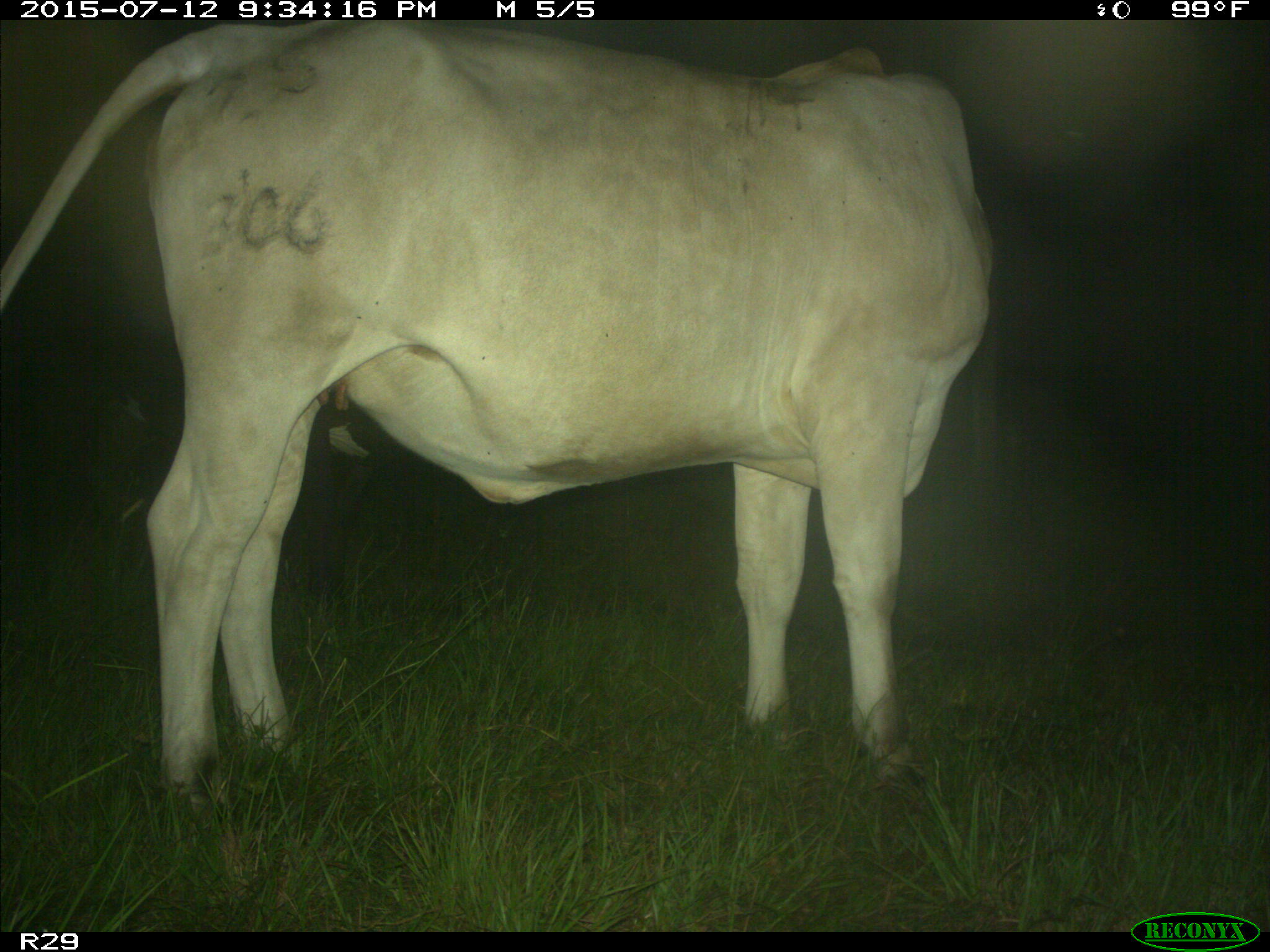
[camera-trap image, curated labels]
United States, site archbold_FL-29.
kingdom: Animalia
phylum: Chordata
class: Mammalia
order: Artiodactyla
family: Bovidae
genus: Bos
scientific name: Bos taurus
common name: domestic cow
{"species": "Bos taurus (domestic cow)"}